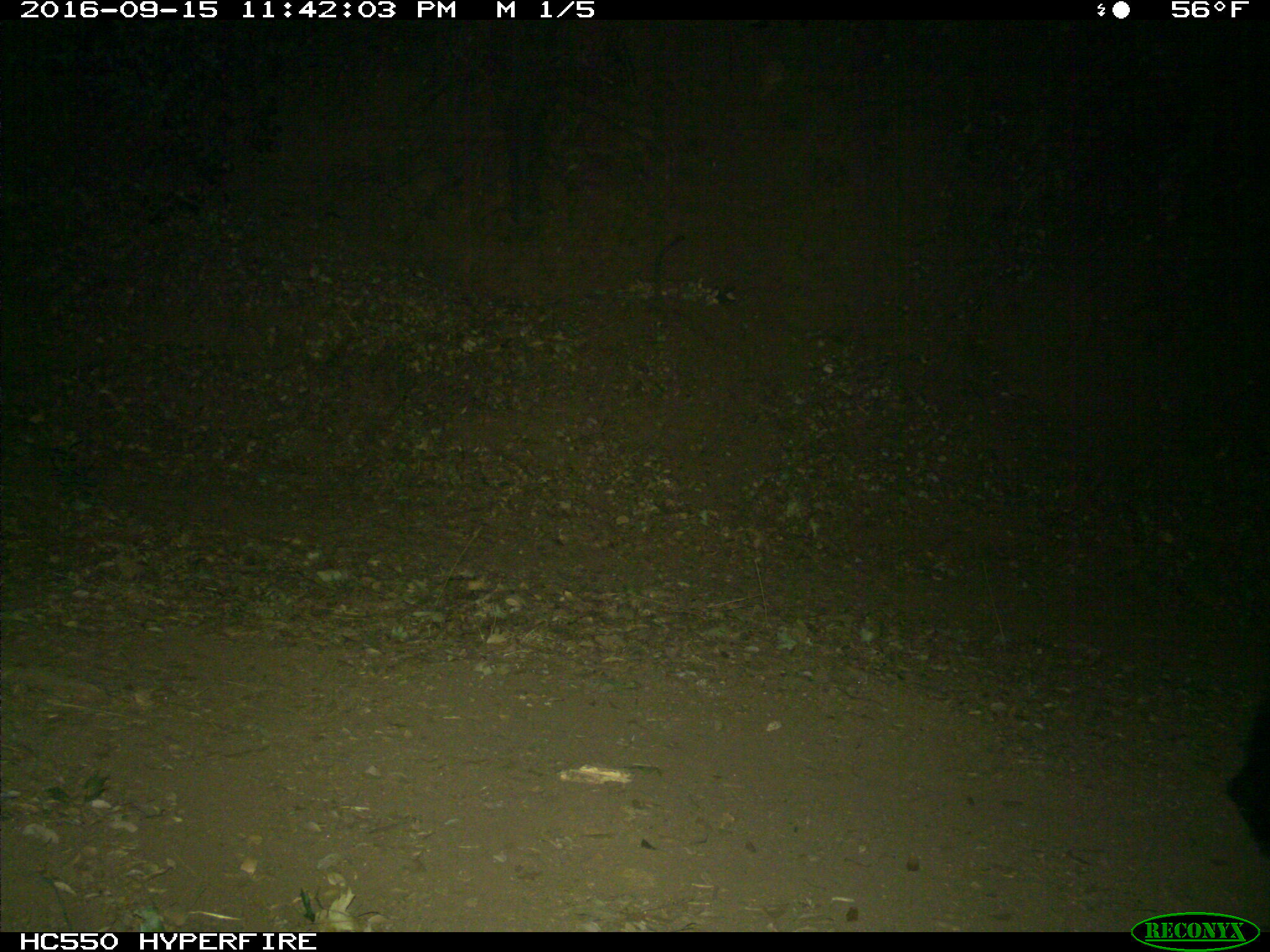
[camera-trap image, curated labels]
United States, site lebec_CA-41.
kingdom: Animalia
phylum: Chordata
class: Mammalia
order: Carnivora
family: Ursidae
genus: Ursus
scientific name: Ursus americanus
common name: american black bear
Ursus americanus (american black bear).